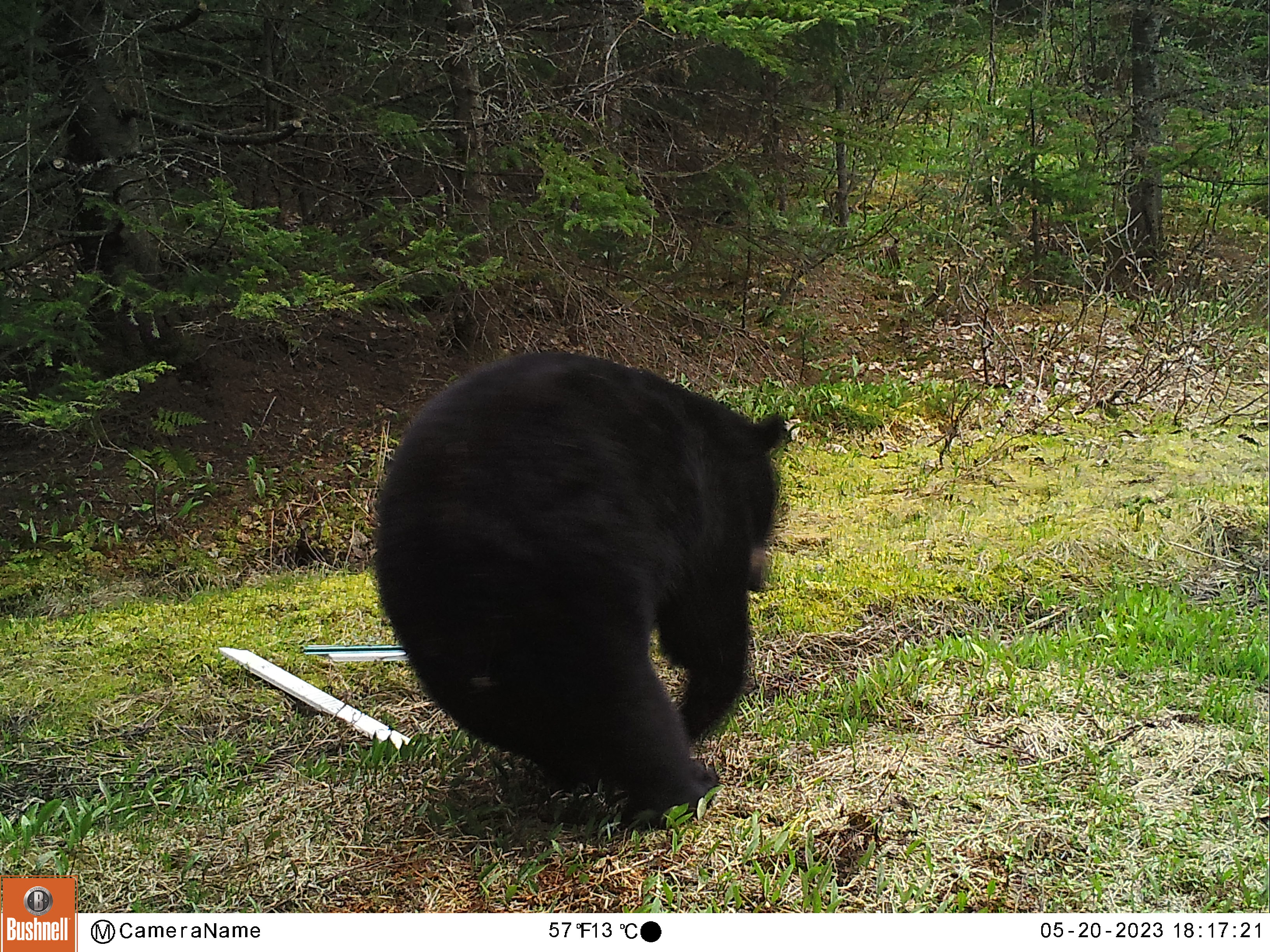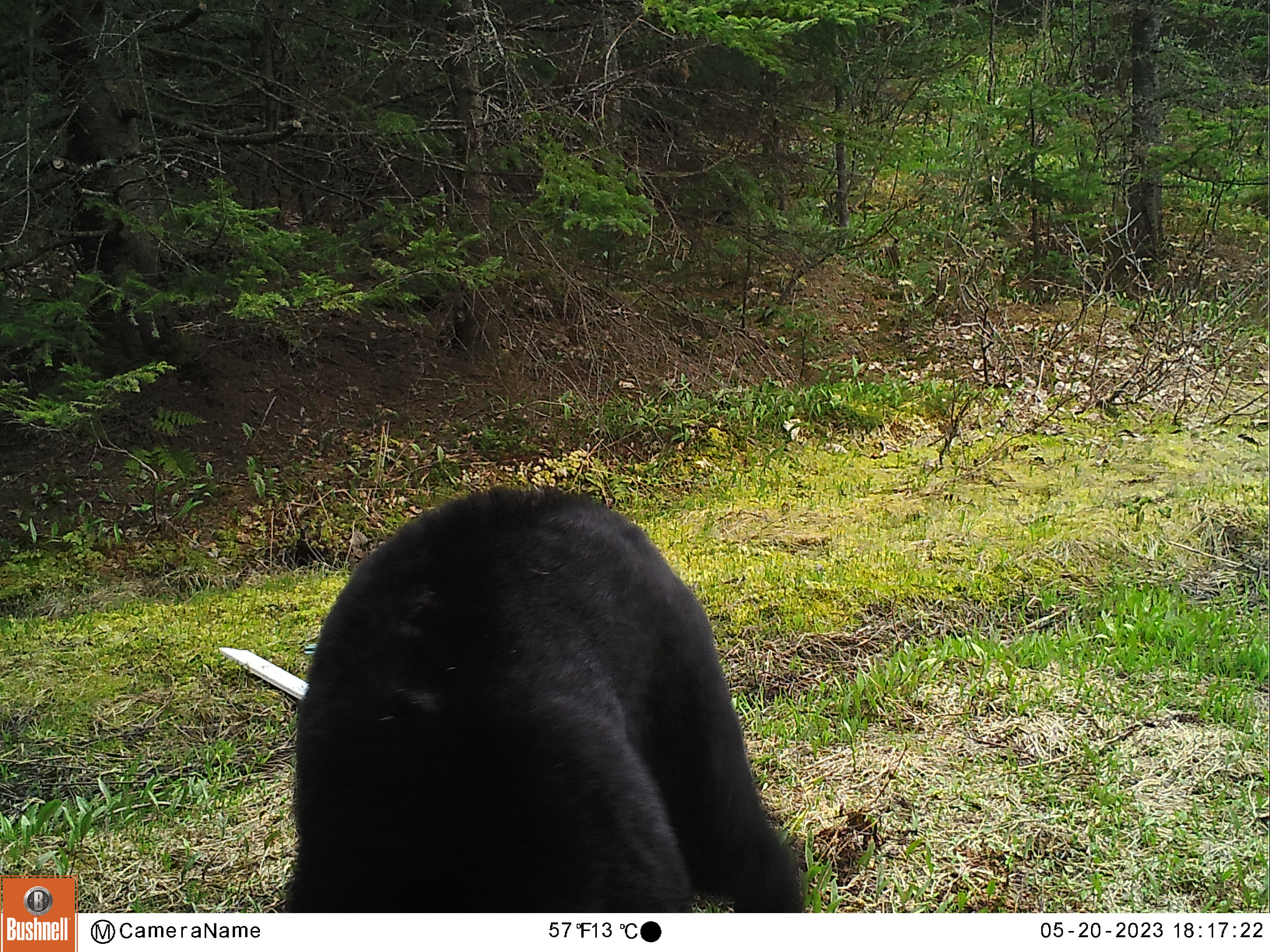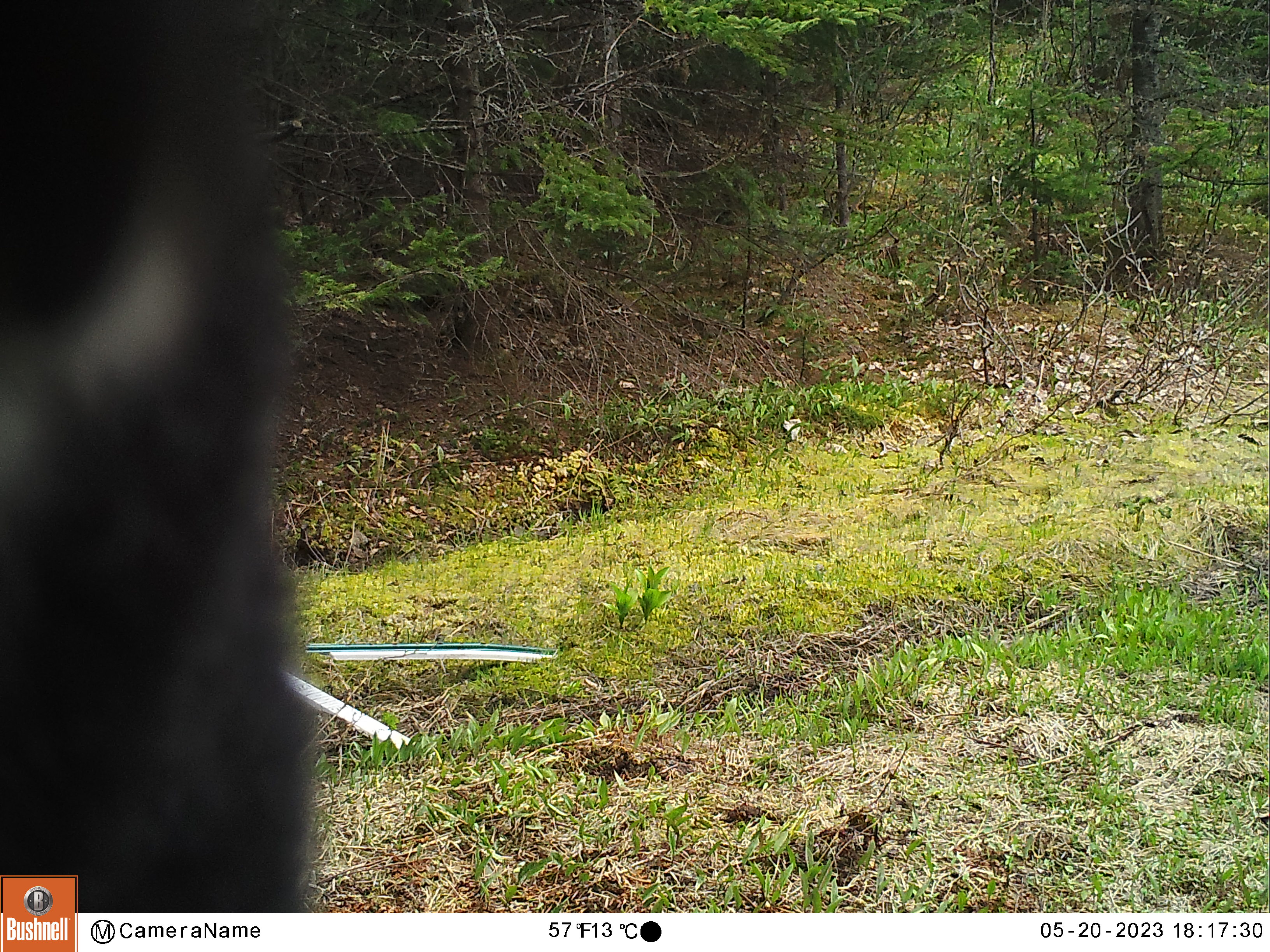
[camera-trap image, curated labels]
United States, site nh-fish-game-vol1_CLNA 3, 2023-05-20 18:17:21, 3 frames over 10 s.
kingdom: Animalia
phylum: Chordata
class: Mammalia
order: Carnivora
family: Ursidae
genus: Ursus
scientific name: Ursus americanus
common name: black bear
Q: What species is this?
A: Black bear (Ursus americanus).